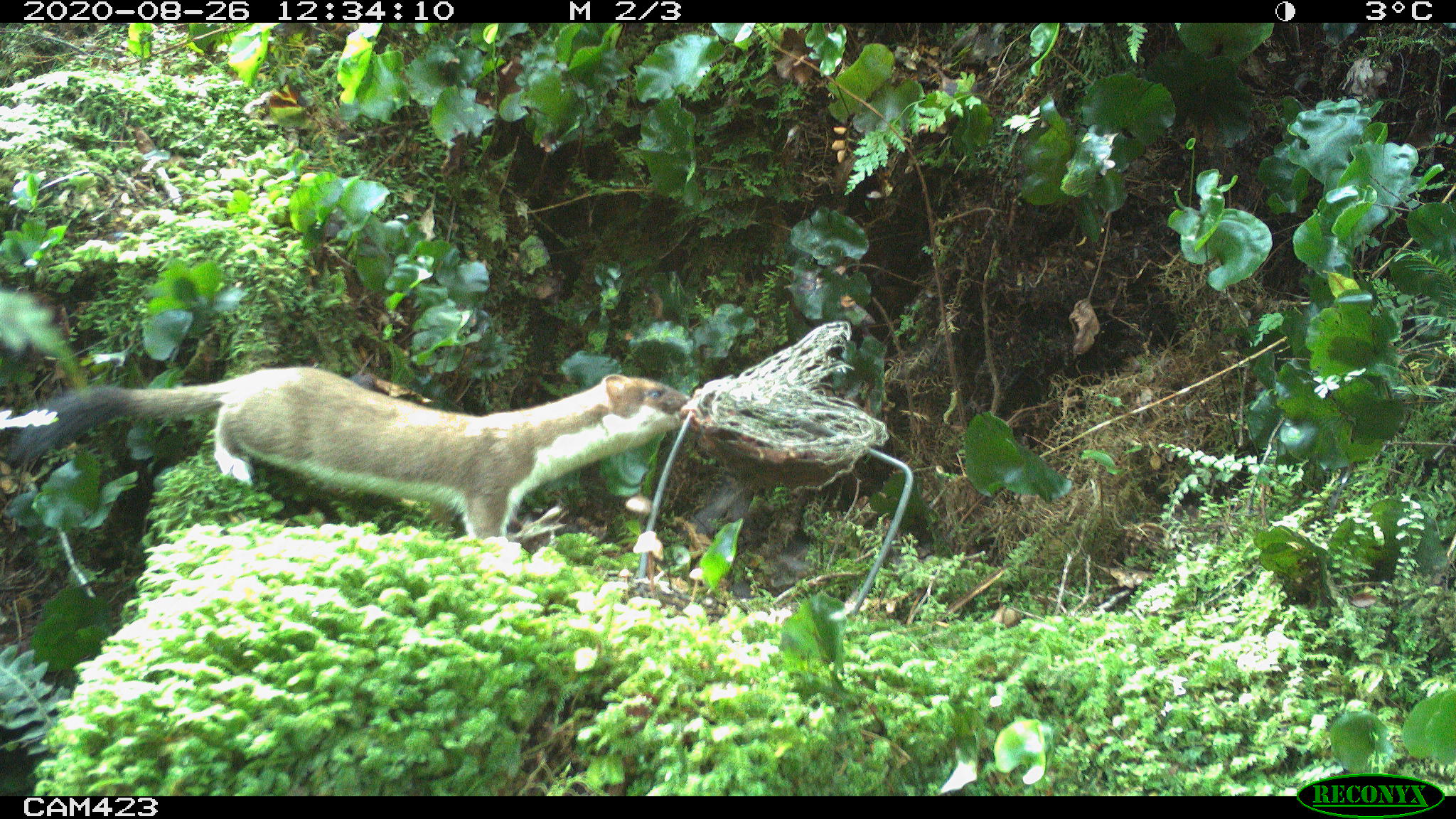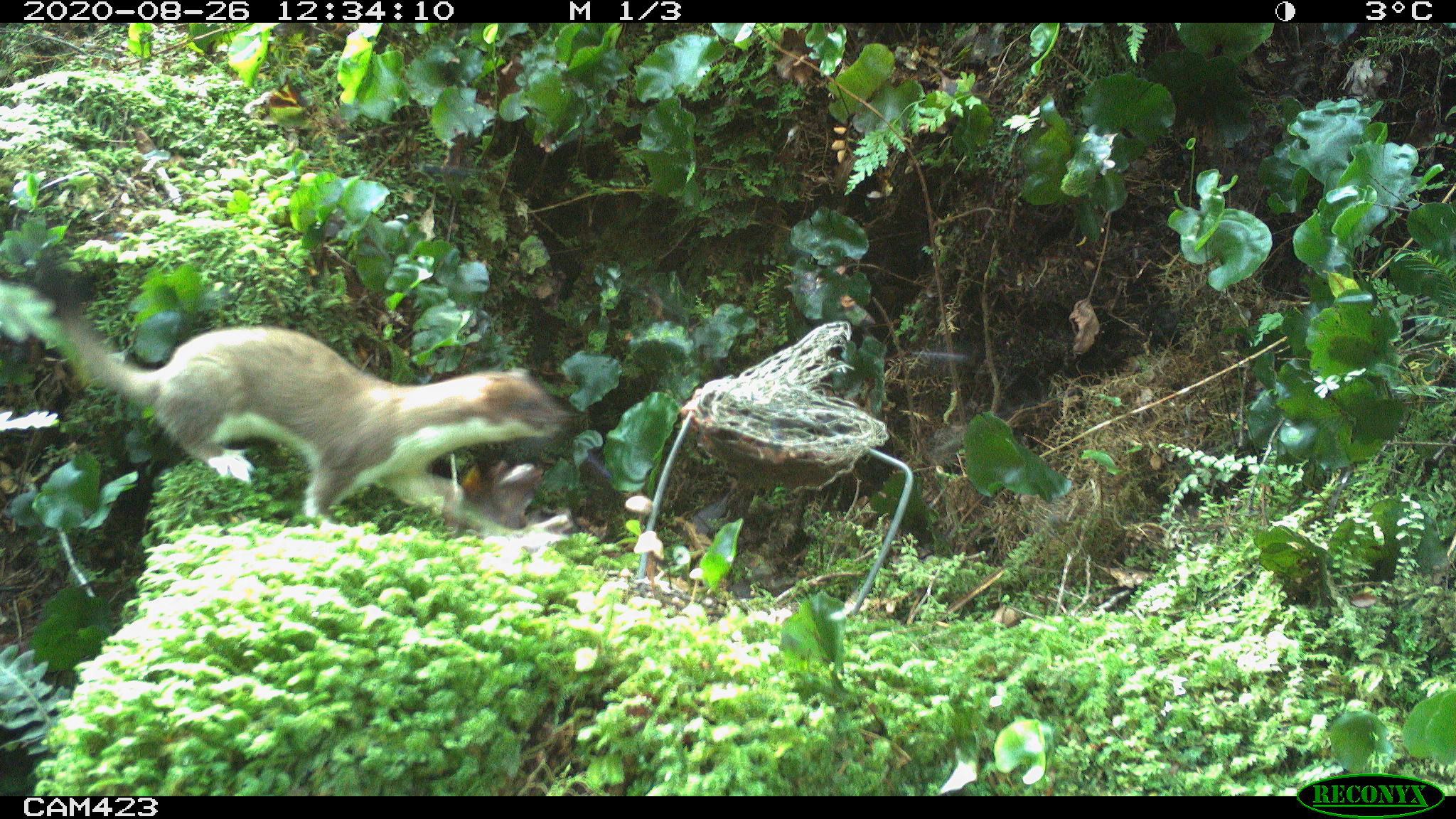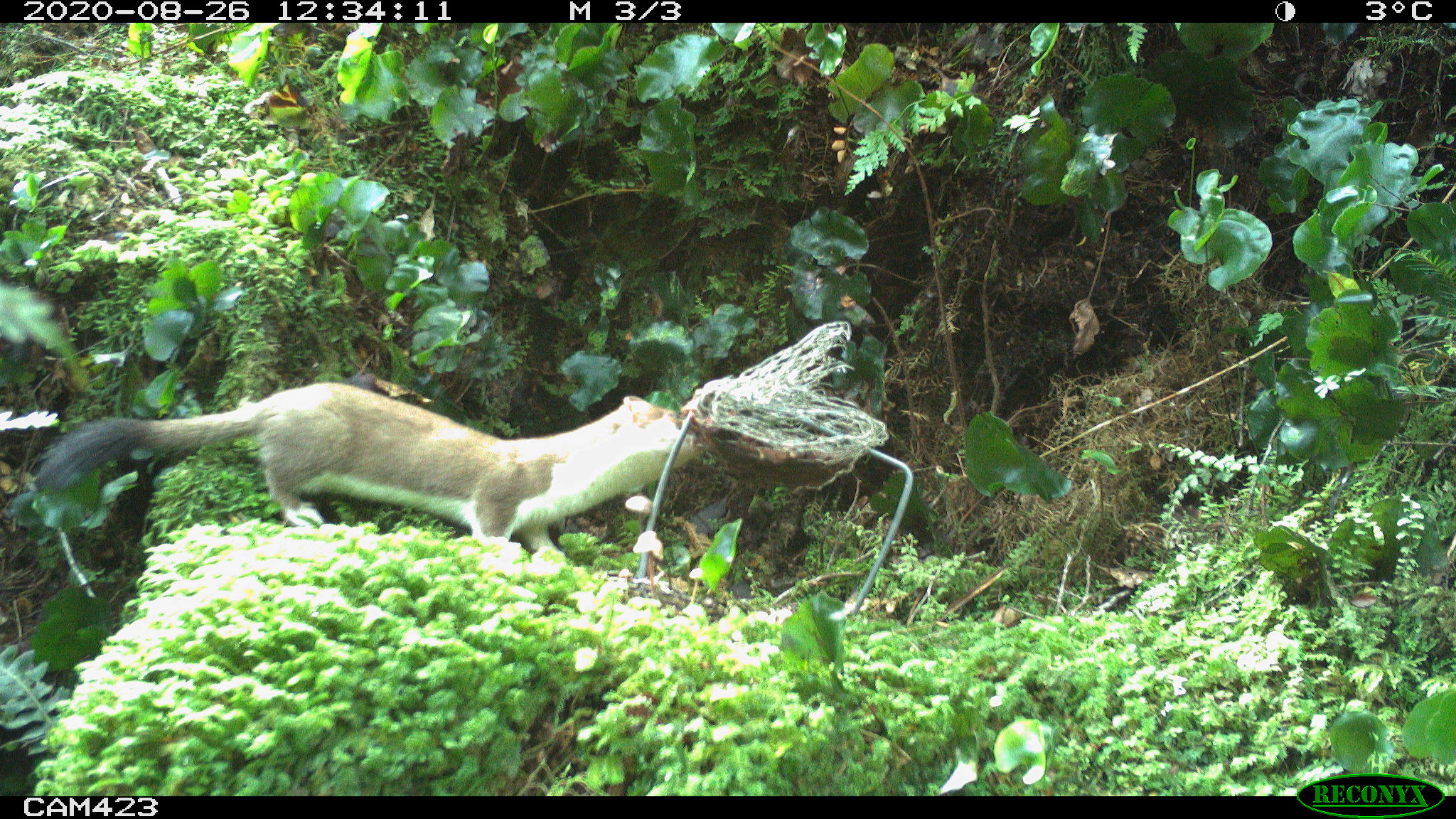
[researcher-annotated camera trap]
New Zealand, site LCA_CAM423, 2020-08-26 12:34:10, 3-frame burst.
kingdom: Animalia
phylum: Chordata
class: Mammalia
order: Carnivora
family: Mustelidae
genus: Mustela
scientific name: Mustela erminea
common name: stoat